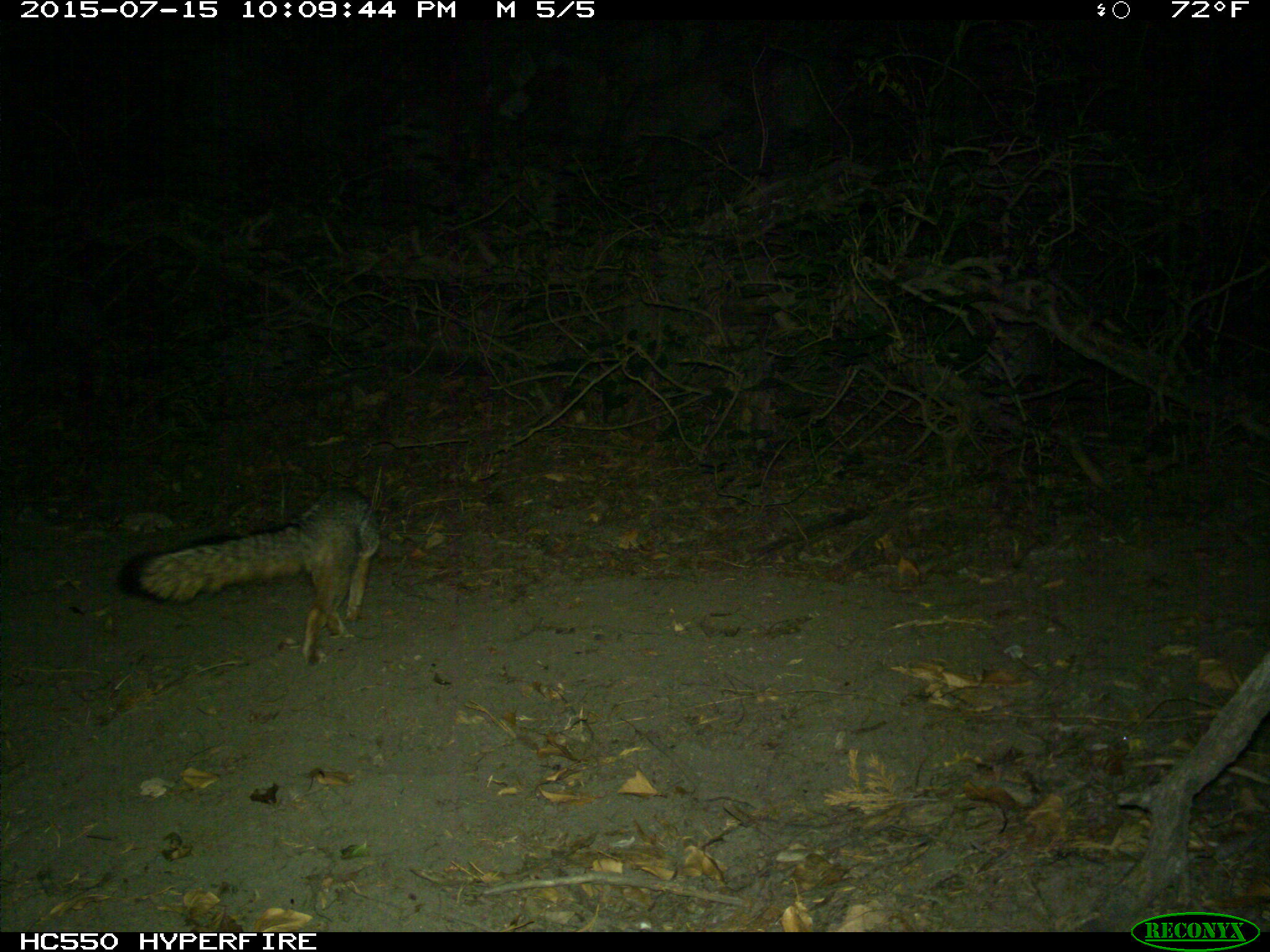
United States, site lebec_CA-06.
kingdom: Animalia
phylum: Chordata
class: Mammalia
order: Carnivora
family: Canidae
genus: Urocyon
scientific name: Urocyon cinereoargenteus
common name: gray fox